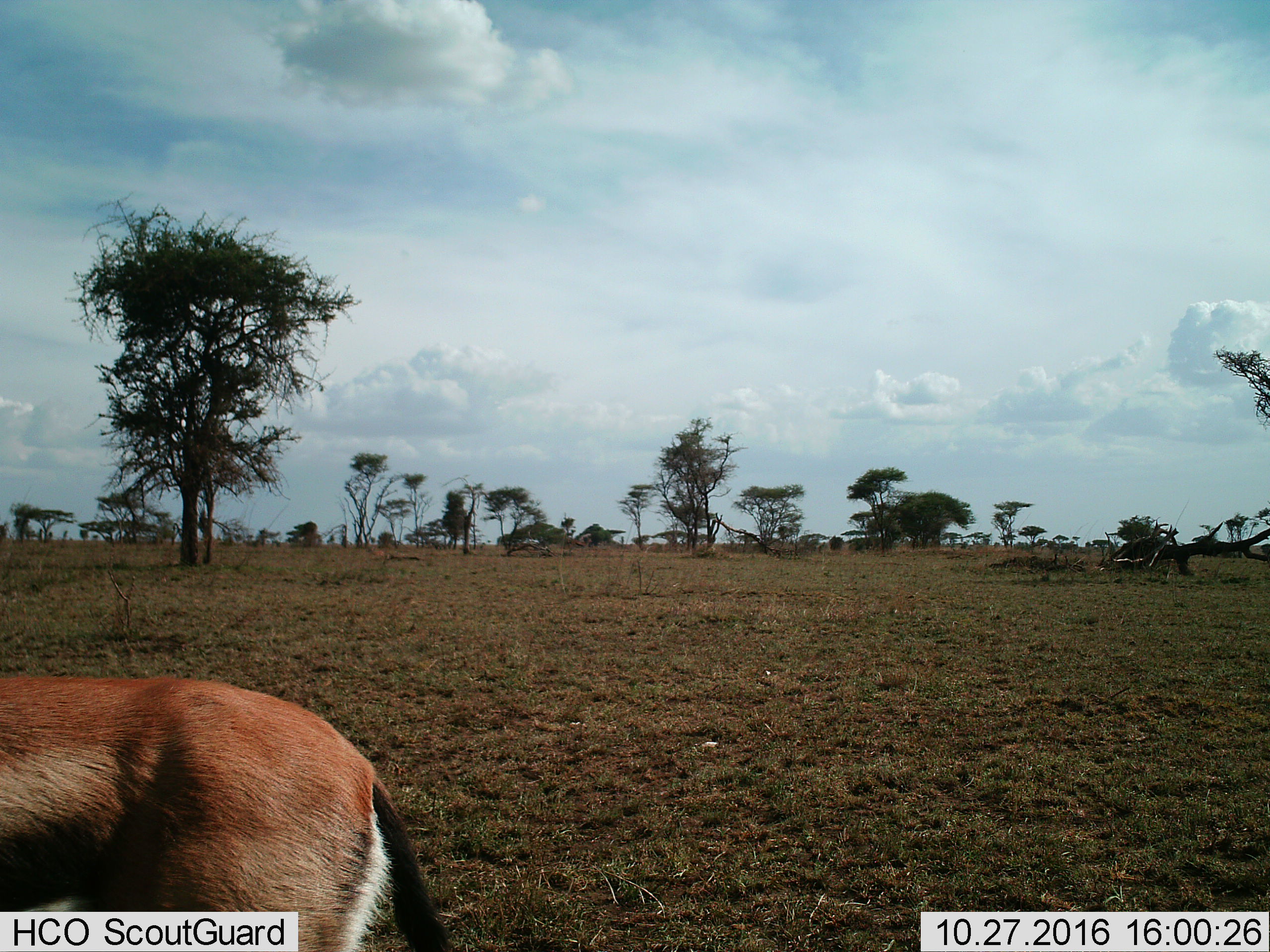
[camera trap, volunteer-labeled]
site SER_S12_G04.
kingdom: Animalia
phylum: Chordata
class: Mammalia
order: Artiodactyla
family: Bovidae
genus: Eudorcas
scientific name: Eudorcas thomsonii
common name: thomson's gazelle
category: gazellethomsons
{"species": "gazellethomsons (thomson's gazelle) (Eudorcas thomsonii)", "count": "1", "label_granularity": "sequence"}